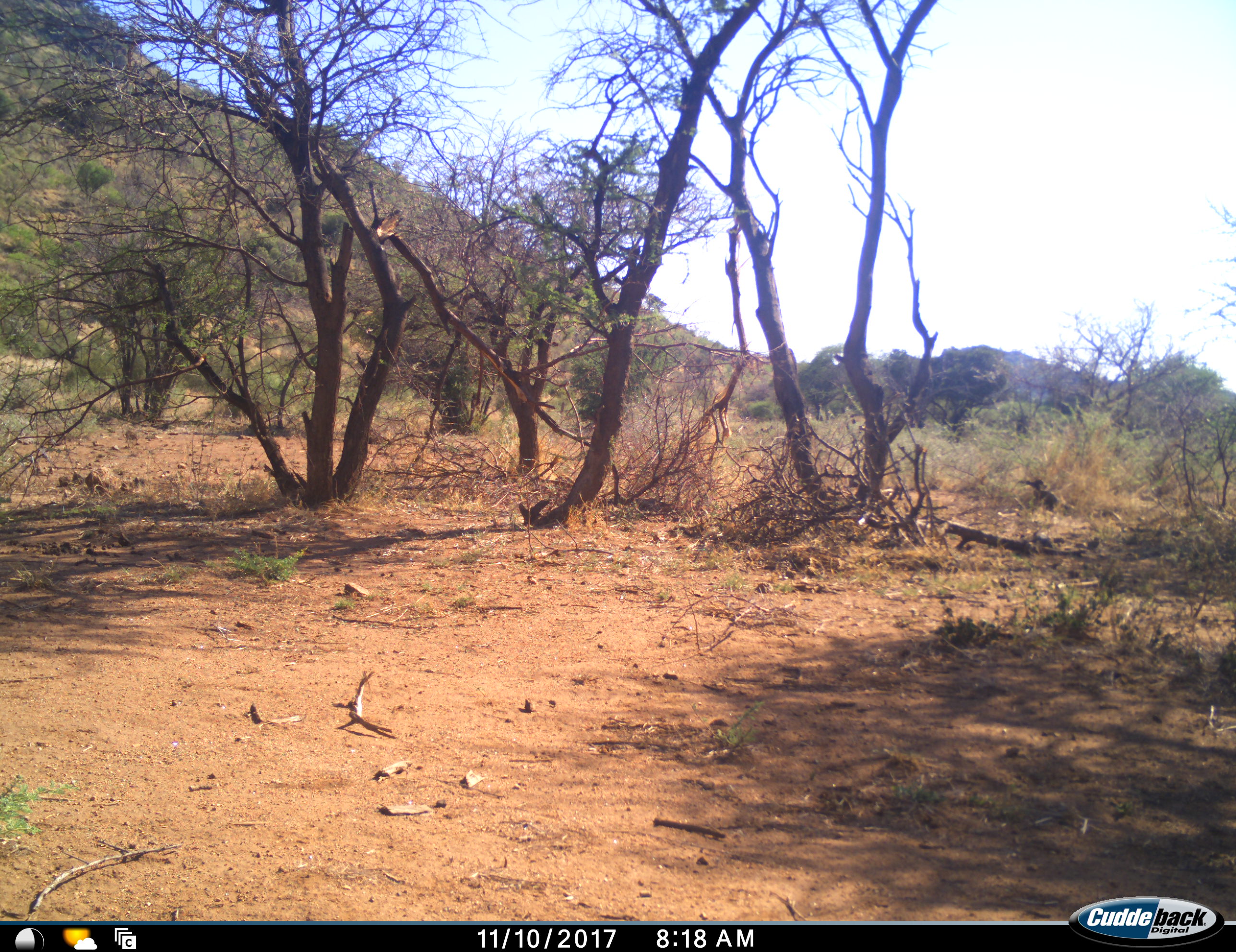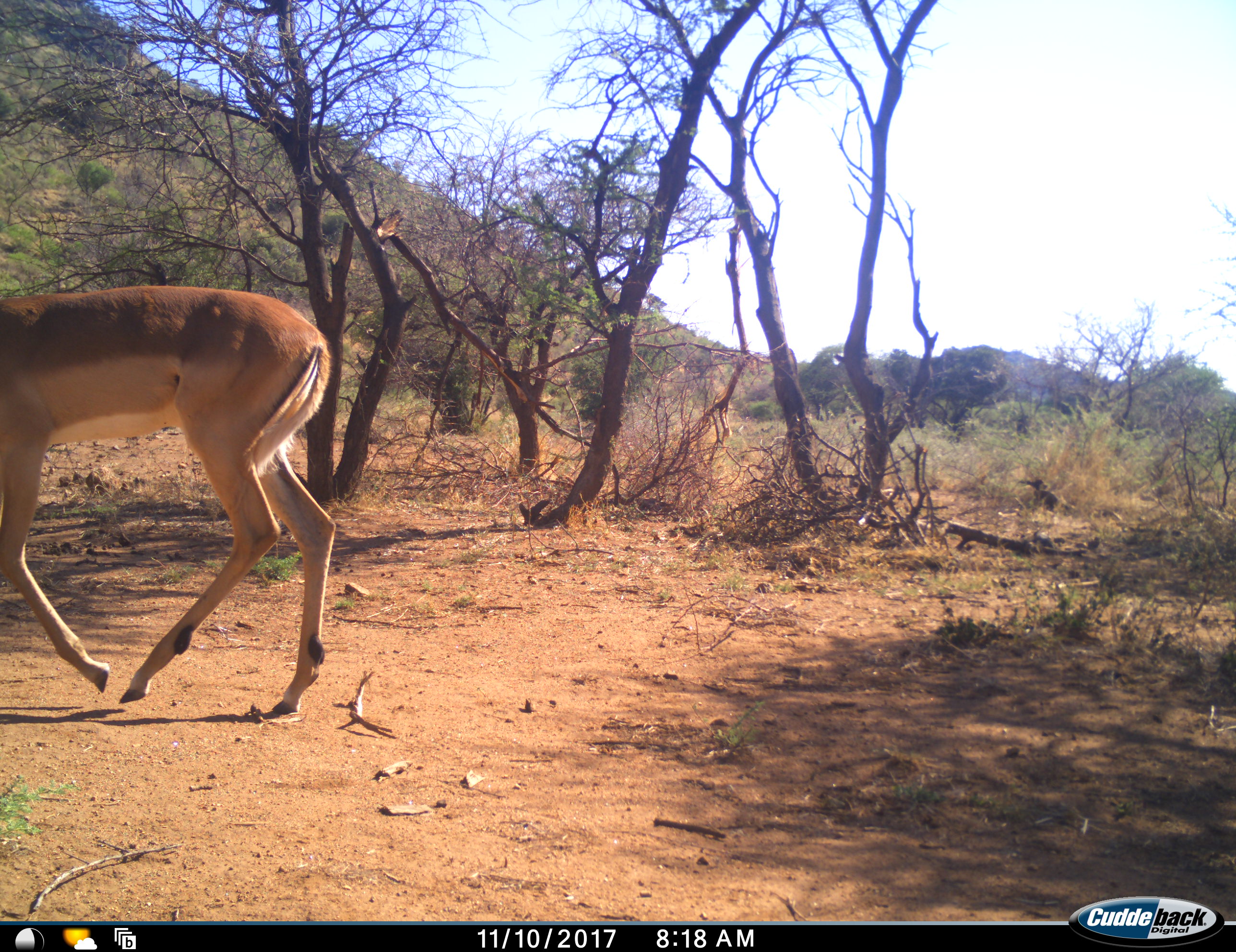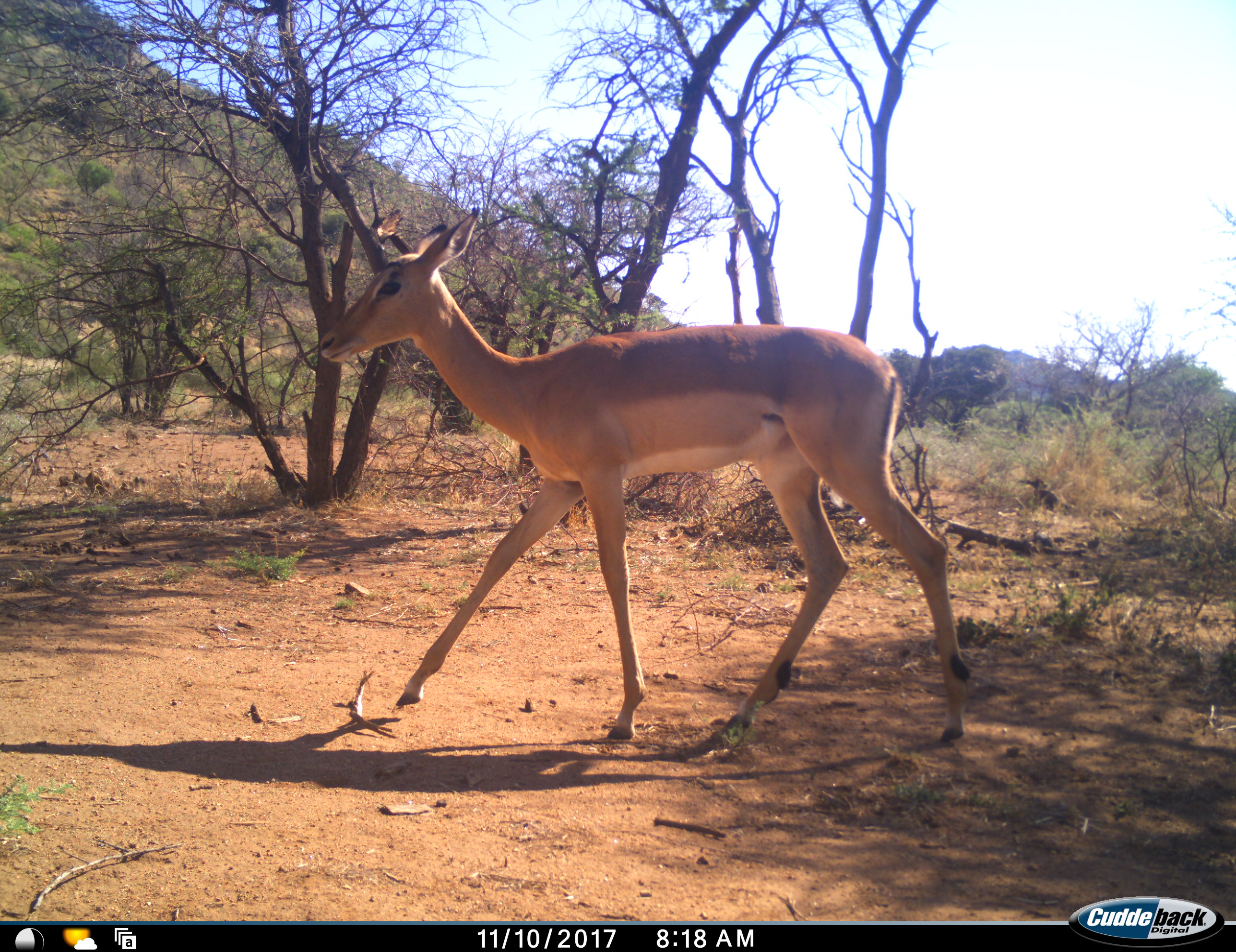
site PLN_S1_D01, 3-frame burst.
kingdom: Animalia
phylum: Chordata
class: Mammalia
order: Artiodactyla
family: Bovidae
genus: Aepyceros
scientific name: Aepyceros melampus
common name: impala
Impala (Aepyceros melampus), count 1. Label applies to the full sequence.